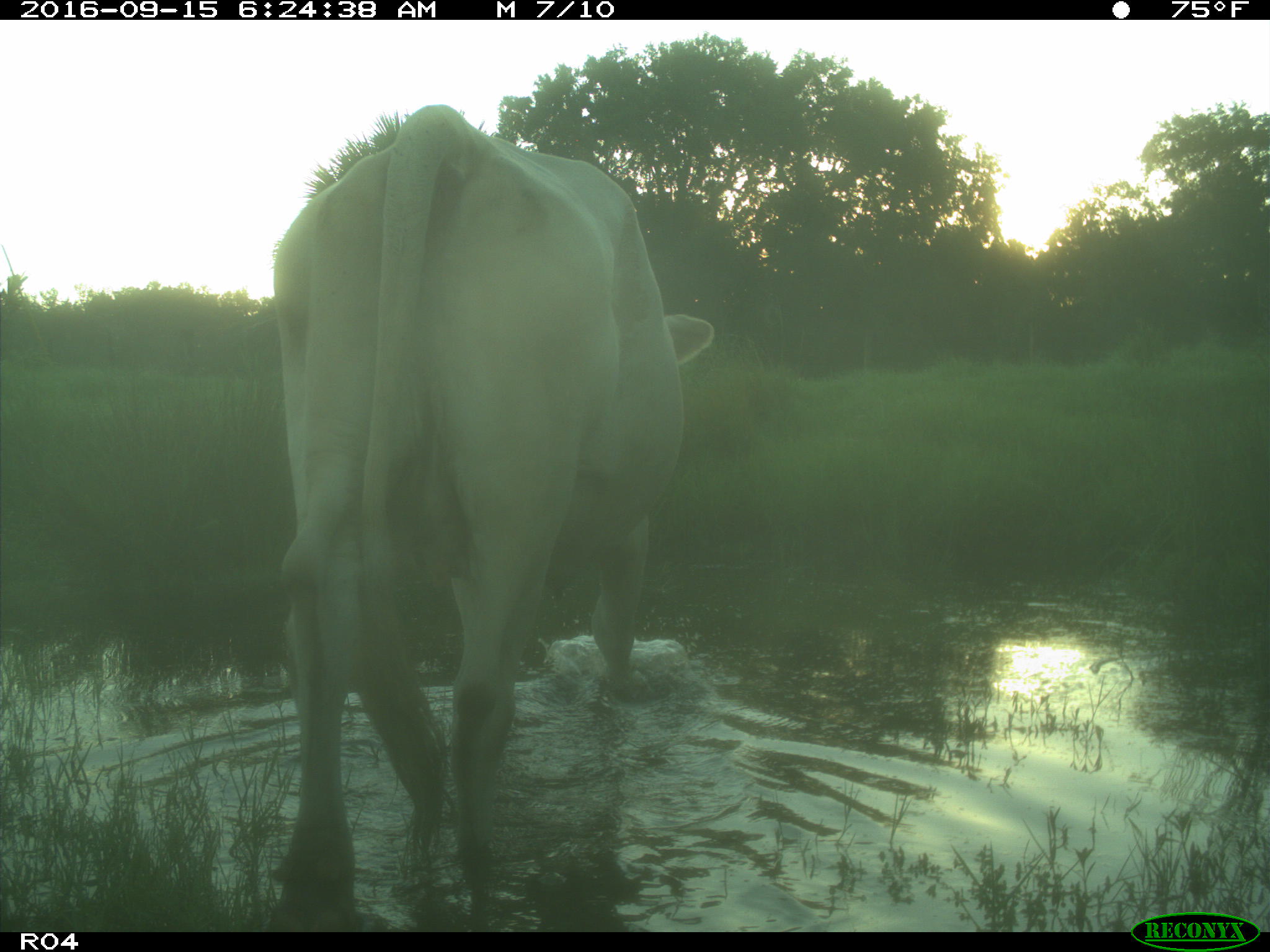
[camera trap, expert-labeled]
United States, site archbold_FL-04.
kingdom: Animalia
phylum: Chordata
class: Mammalia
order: Artiodactyla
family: Bovidae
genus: Bos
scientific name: Bos taurus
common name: domestic cow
Bos taurus (domestic cow).